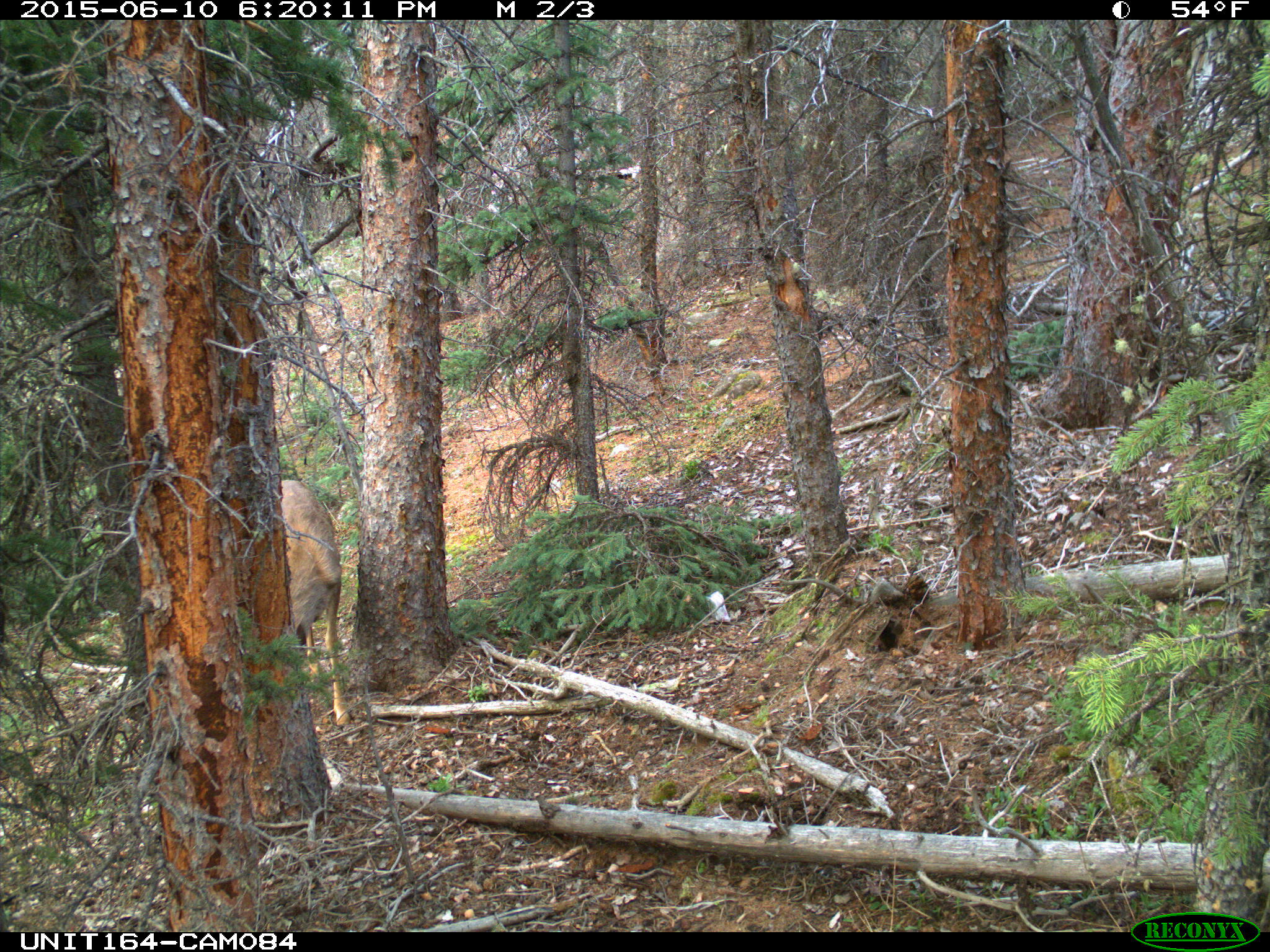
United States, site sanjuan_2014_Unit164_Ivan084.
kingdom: Animalia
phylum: Chordata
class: Mammalia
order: Artiodactyla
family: Cervidae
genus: Odocoileus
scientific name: Odocoileus hemionus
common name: mule deer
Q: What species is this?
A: Odocoileus hemionus (mule deer).